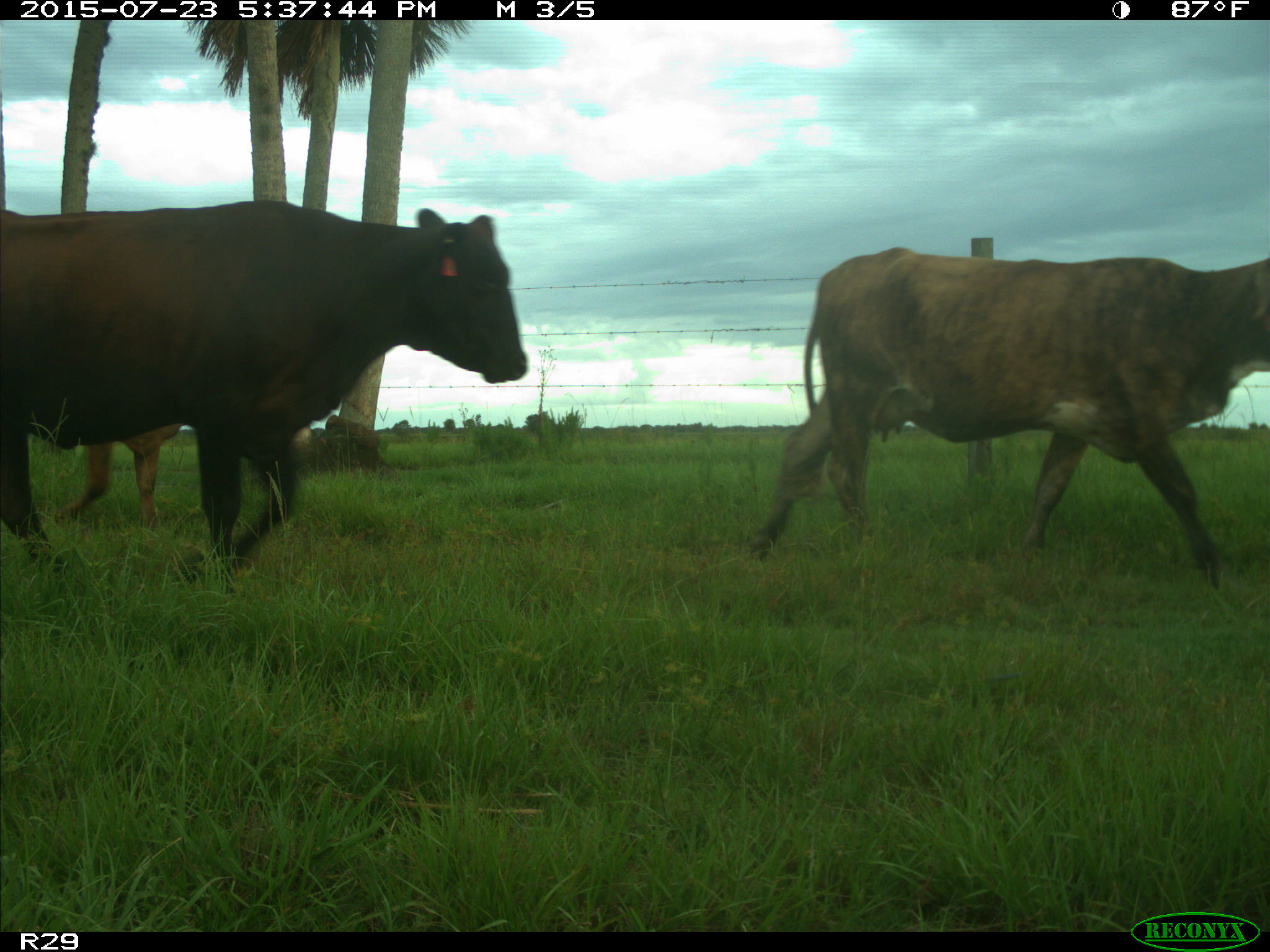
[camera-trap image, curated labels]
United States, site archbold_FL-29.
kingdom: Animalia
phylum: Chordata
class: Mammalia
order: Artiodactyla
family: Bovidae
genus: Bos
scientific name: Bos taurus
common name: domestic cow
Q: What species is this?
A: Bos taurus (domestic cow).